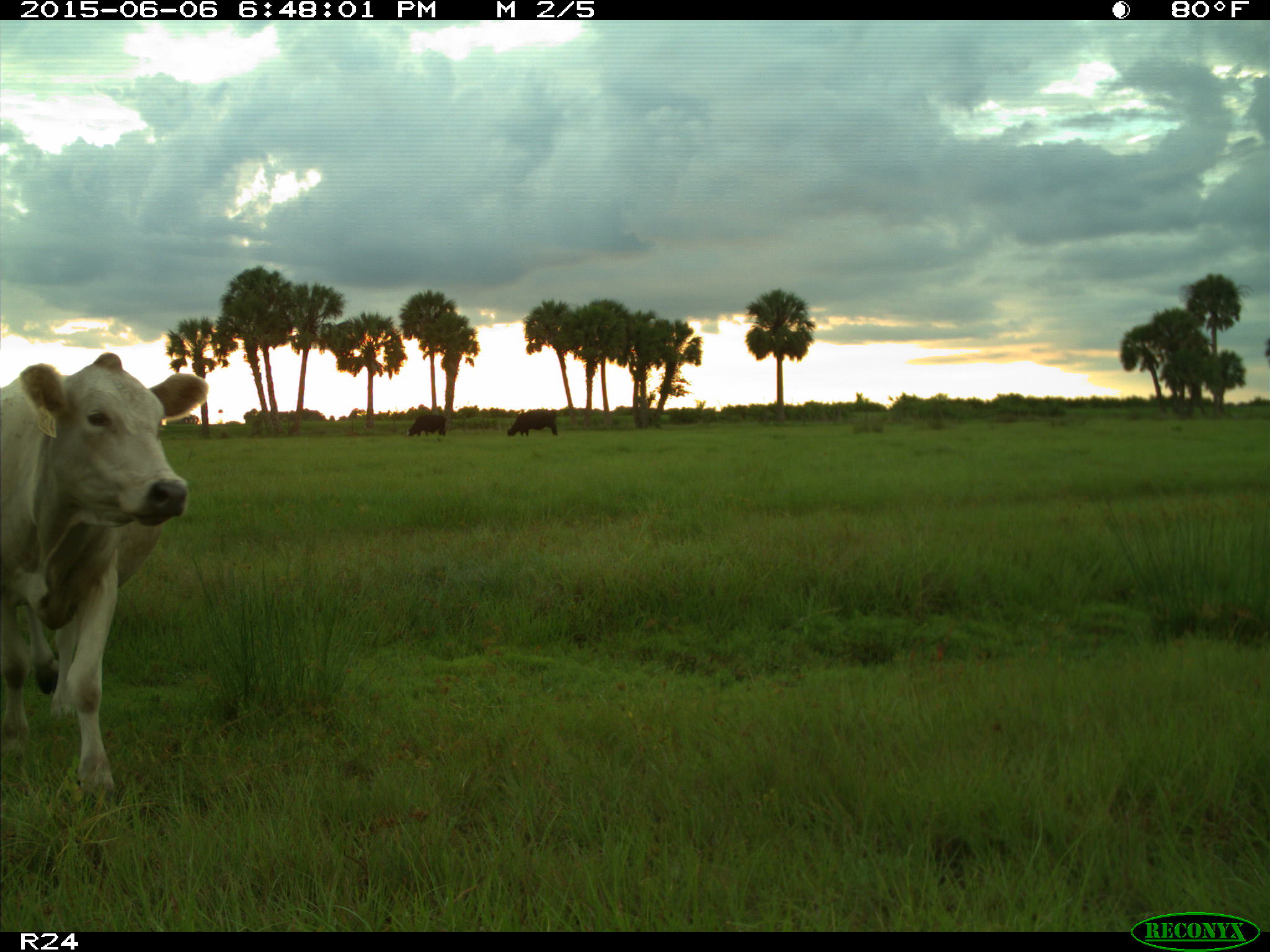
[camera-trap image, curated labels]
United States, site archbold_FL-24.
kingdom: Animalia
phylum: Chordata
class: Mammalia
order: Artiodactyla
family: Bovidae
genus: Bos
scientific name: Bos taurus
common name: domestic cow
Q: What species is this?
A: Bos taurus (domestic cow).